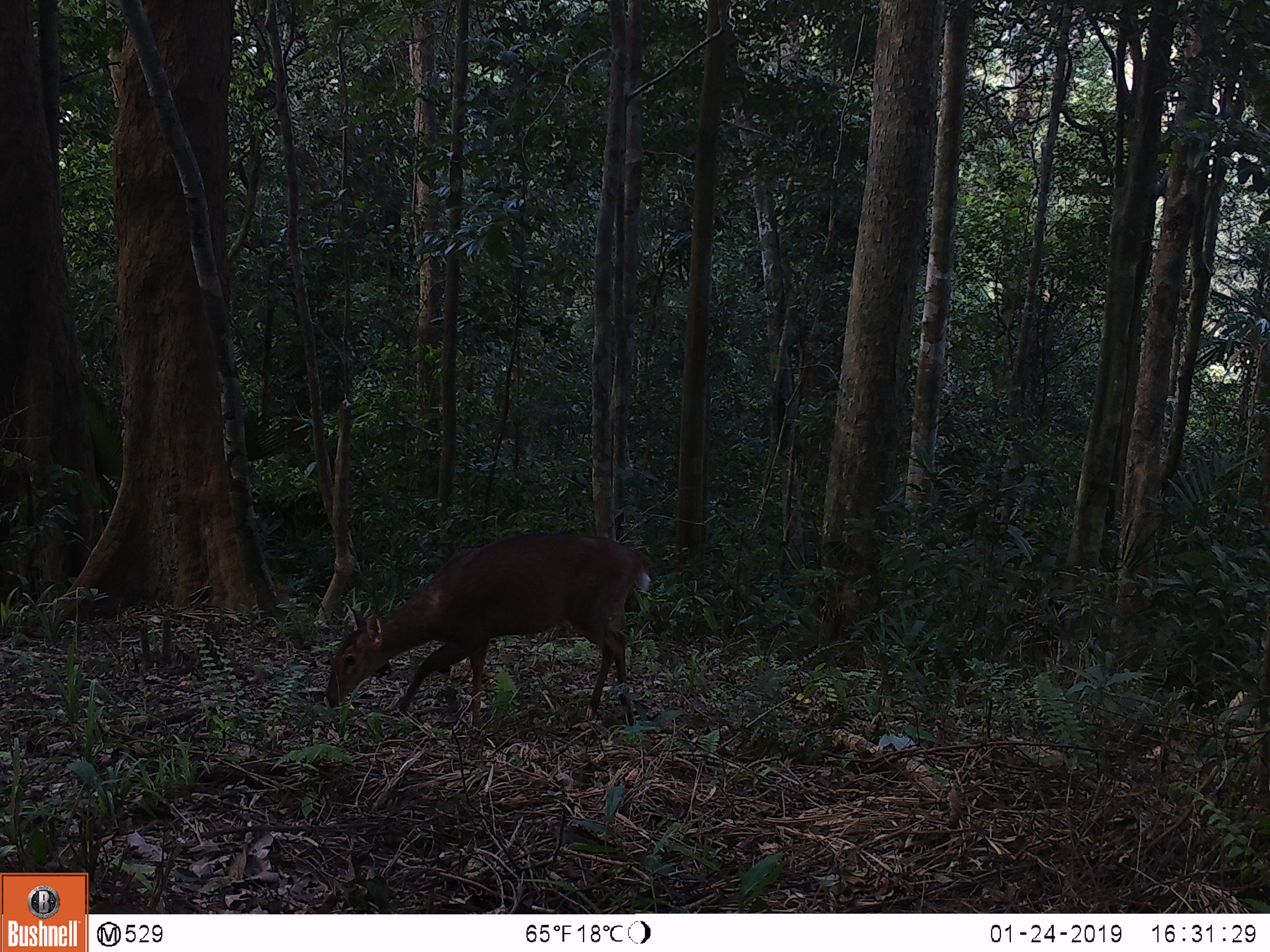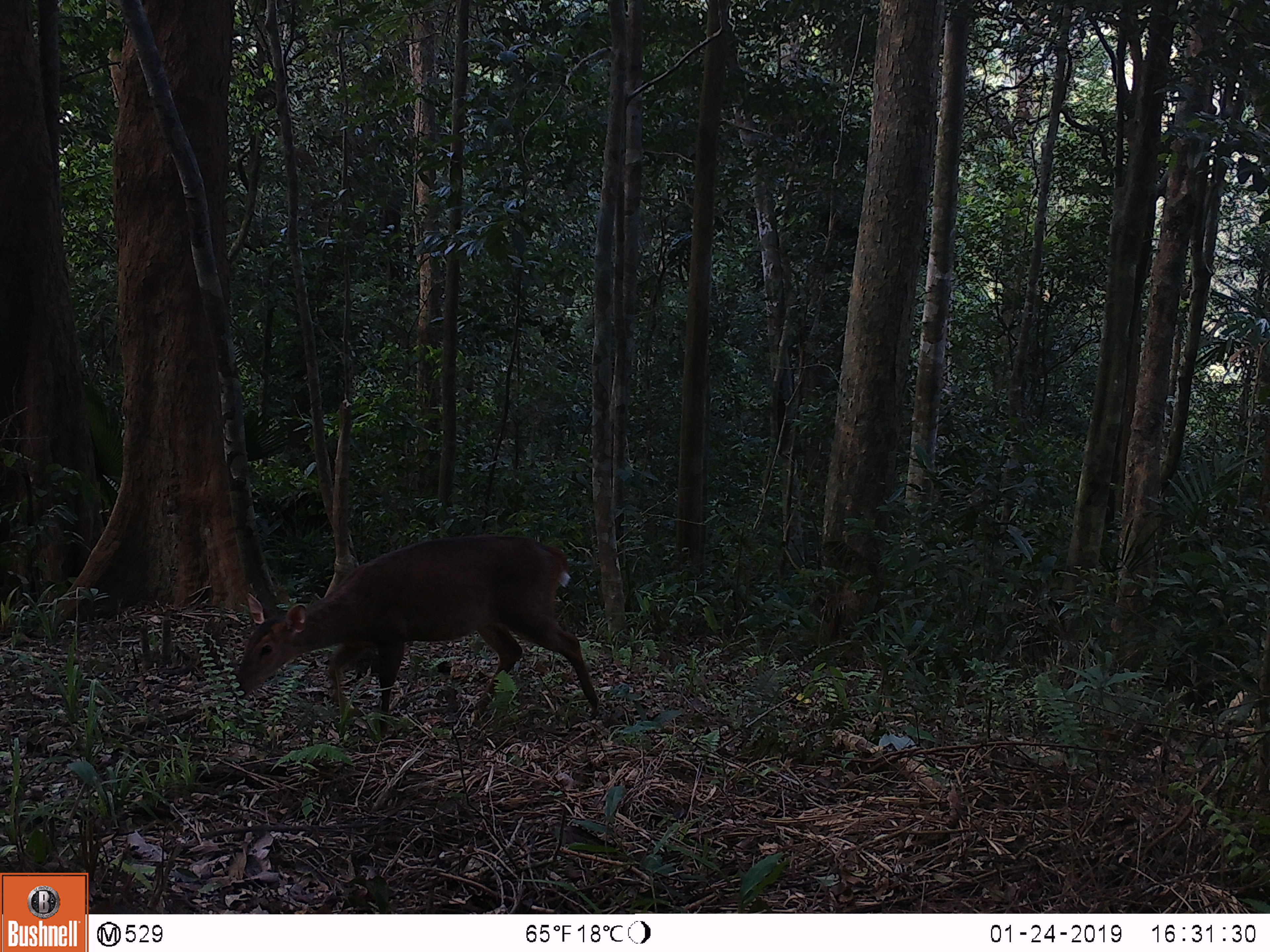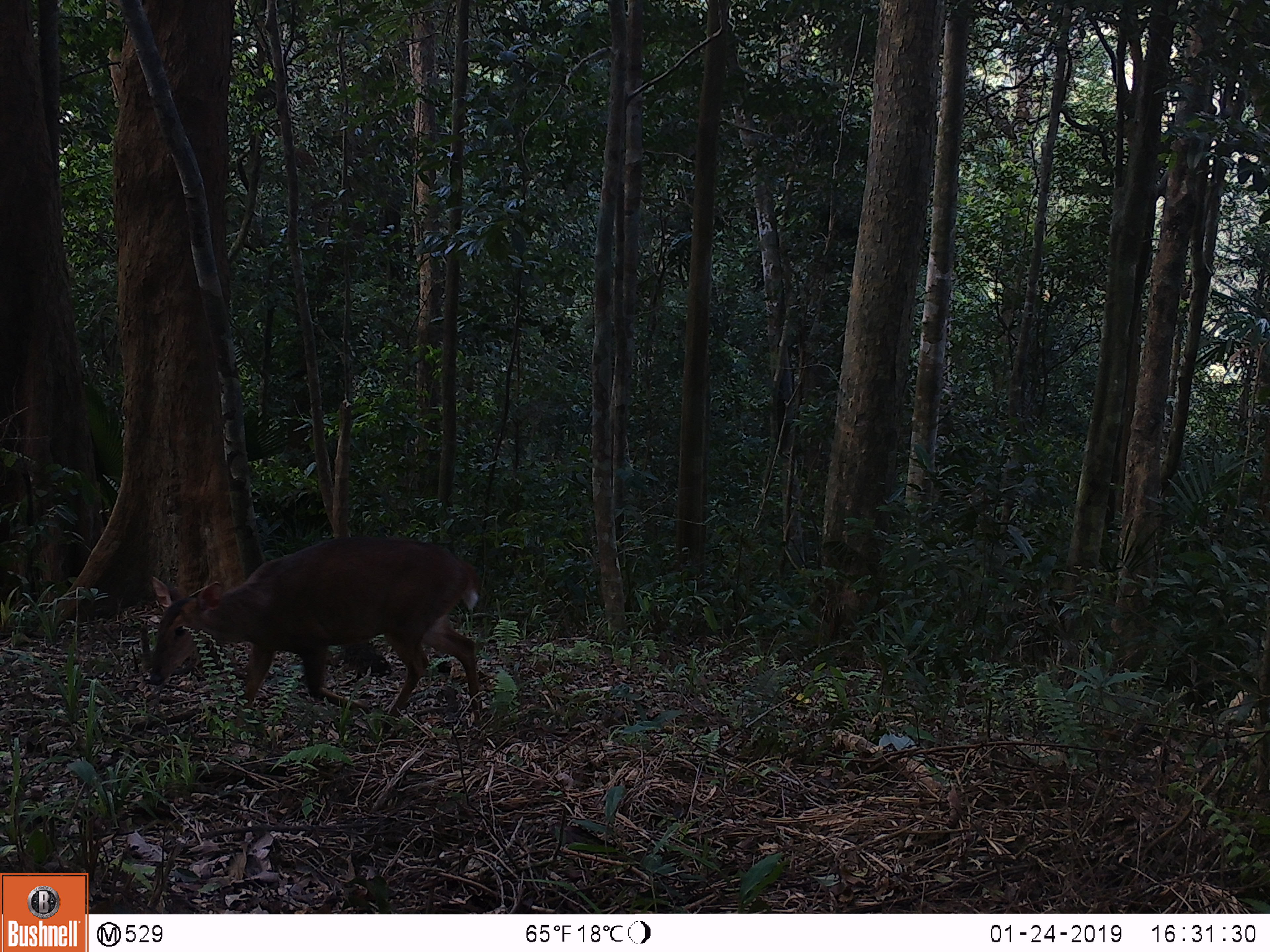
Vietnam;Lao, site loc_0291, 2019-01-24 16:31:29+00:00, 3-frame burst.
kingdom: Animalia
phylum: Chordata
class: Mammalia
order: Artiodactyla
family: Cervidae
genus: Muntiacus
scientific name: Muntiacus vuquangensis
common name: large-antlered muntjac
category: large antlered muntjac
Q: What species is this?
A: Large antlered muntjac (large-antlered muntjac) (Muntiacus vuquangensis).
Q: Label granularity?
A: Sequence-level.